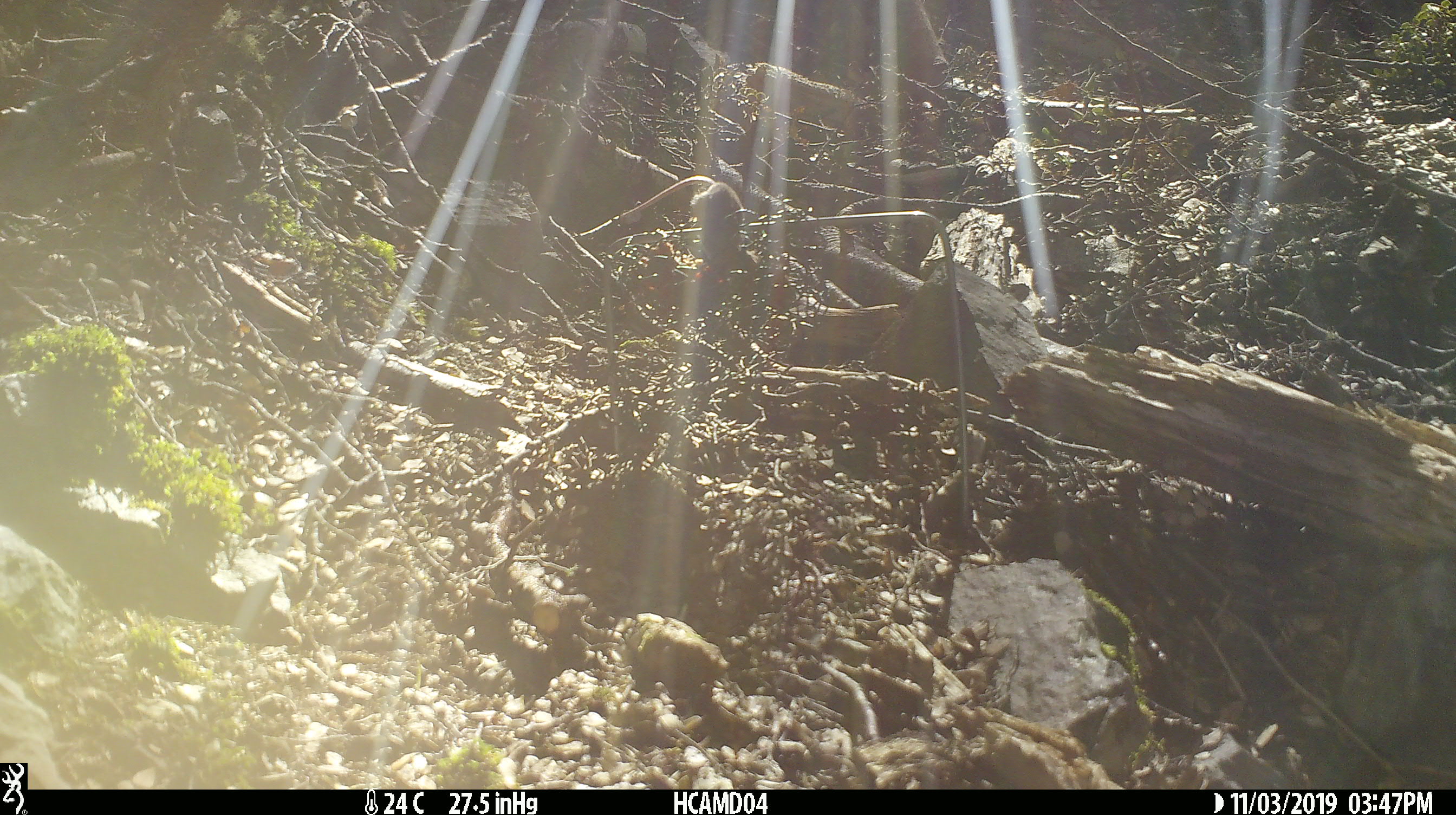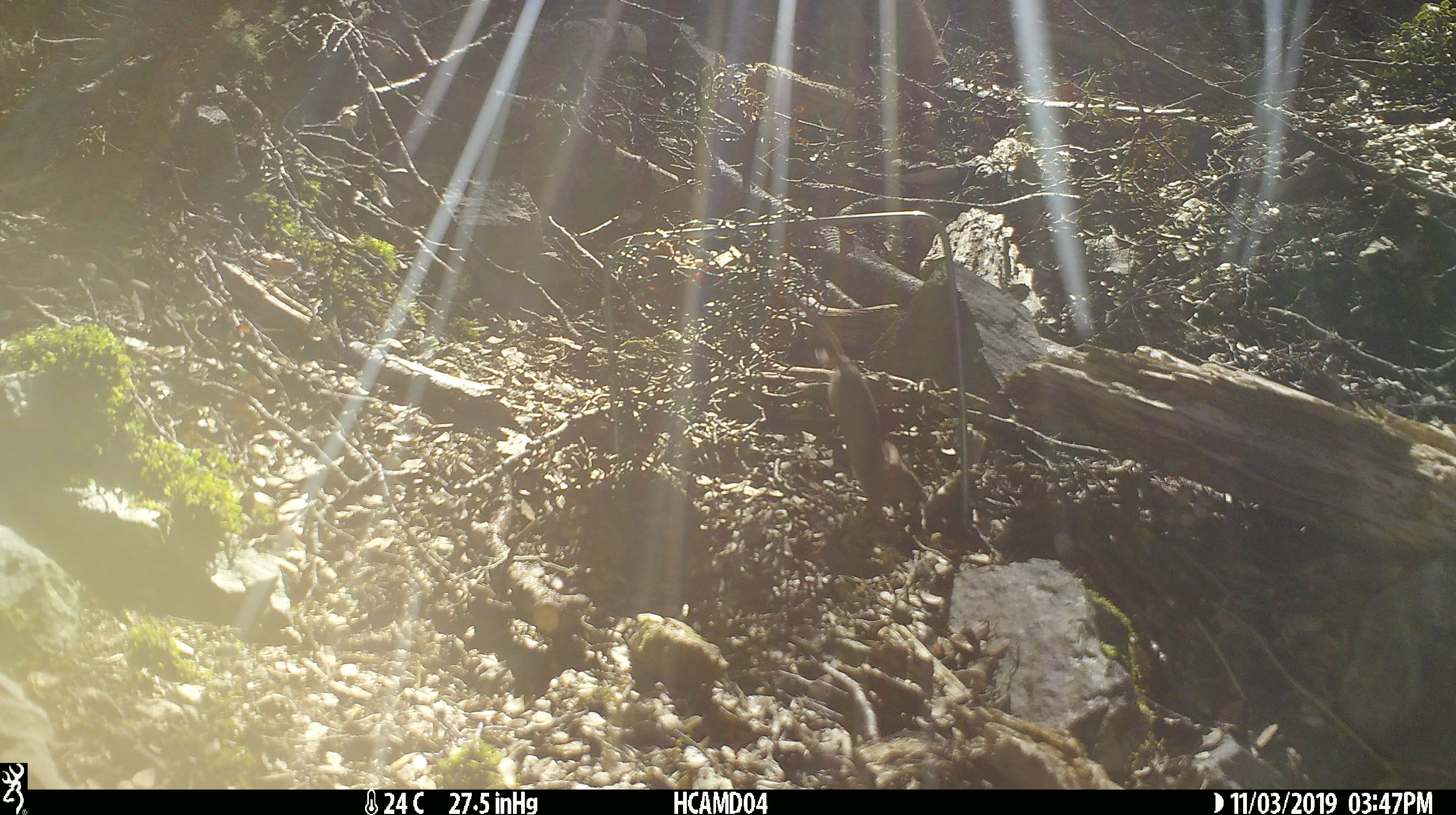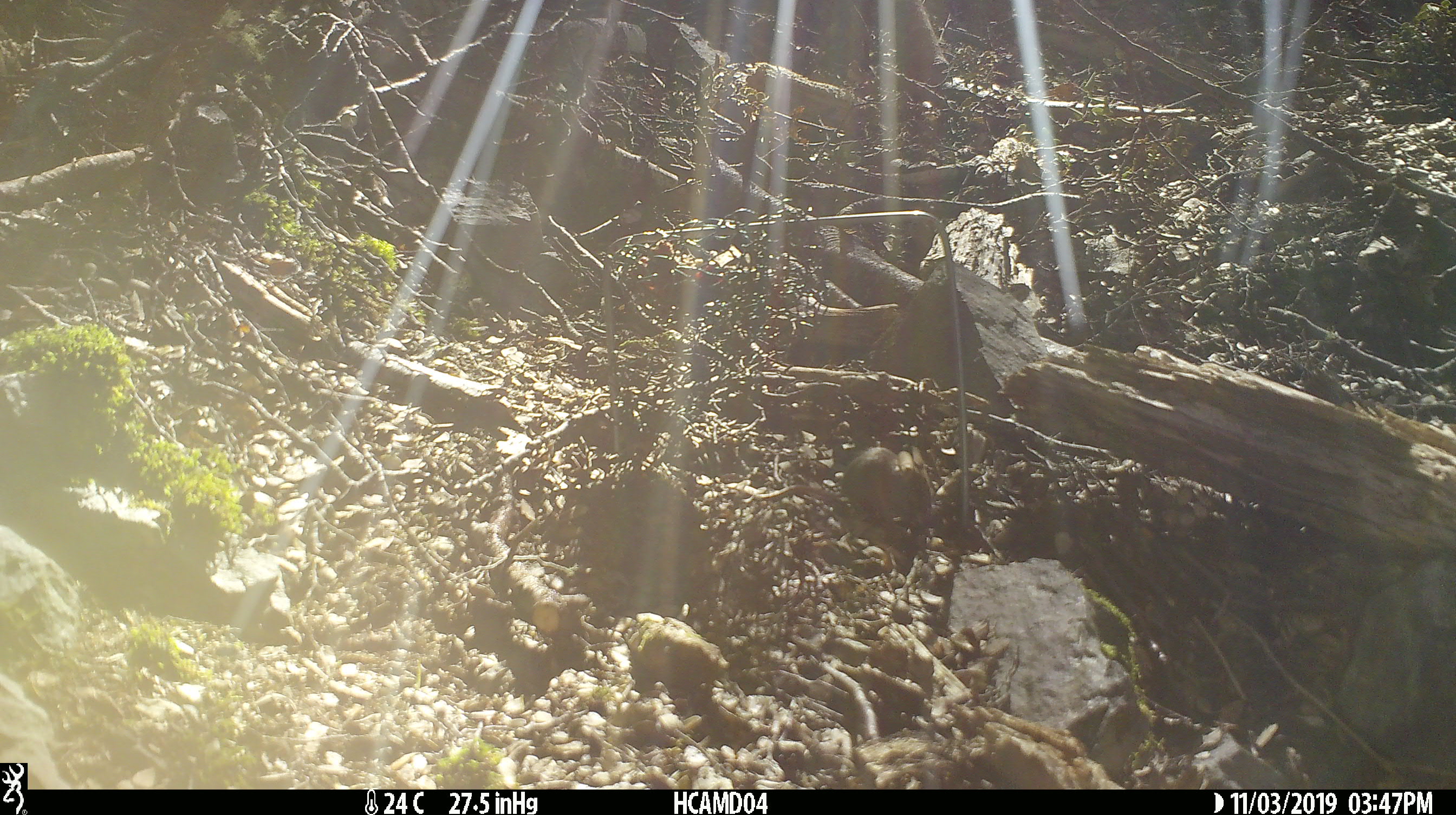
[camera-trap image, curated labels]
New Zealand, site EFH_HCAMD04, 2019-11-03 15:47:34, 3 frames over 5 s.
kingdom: Animalia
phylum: Chordata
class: Mammalia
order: Rodentia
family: Muridae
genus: Mus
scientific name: Mus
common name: mouse